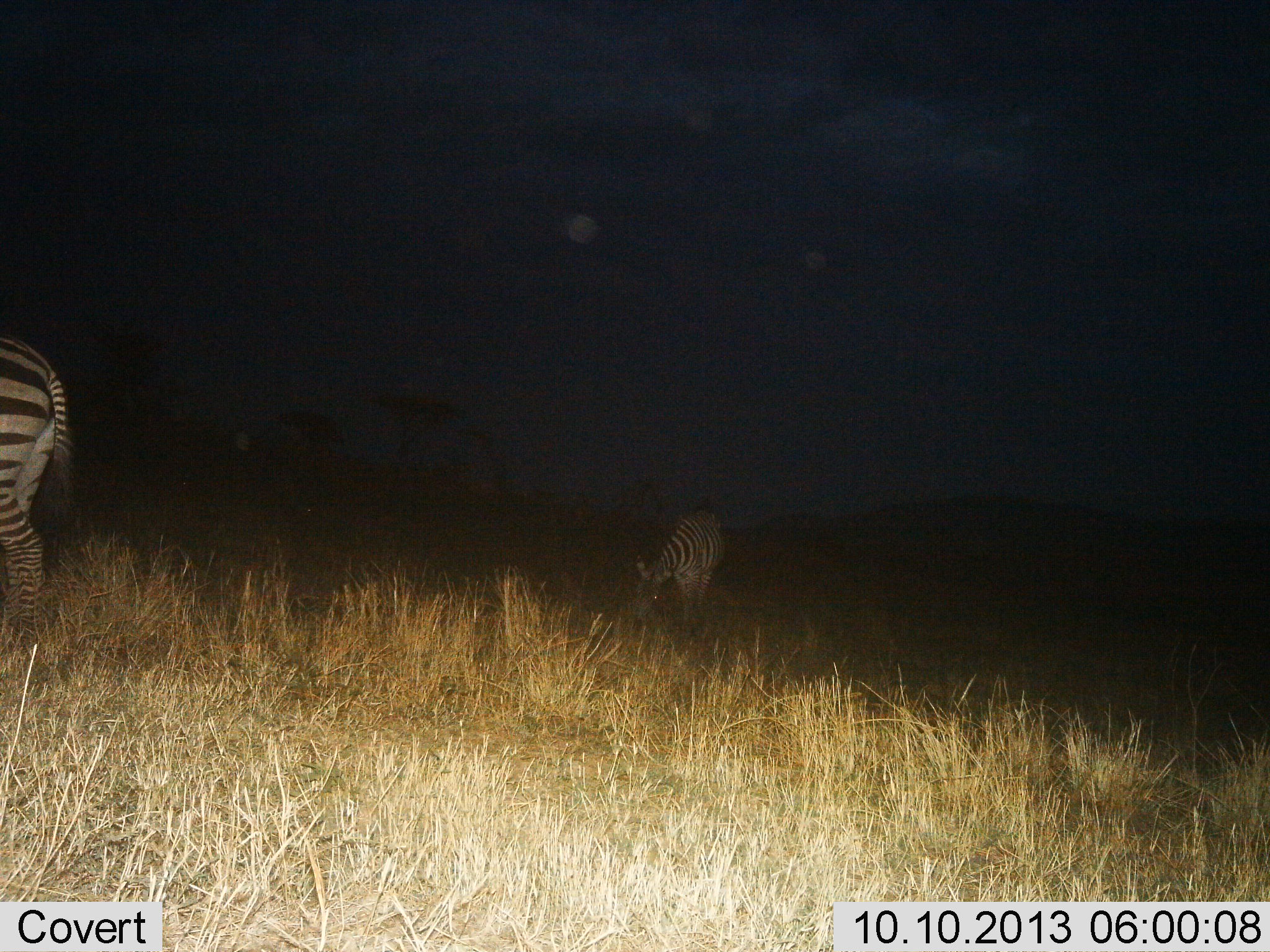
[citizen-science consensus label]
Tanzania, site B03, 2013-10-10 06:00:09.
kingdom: Animalia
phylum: Chordata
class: Mammalia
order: Perissodactyla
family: Equidae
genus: Equus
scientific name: Equus quagga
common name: plains zebra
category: zebra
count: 2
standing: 60%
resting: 0%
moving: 20%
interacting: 0%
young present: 0%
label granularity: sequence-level